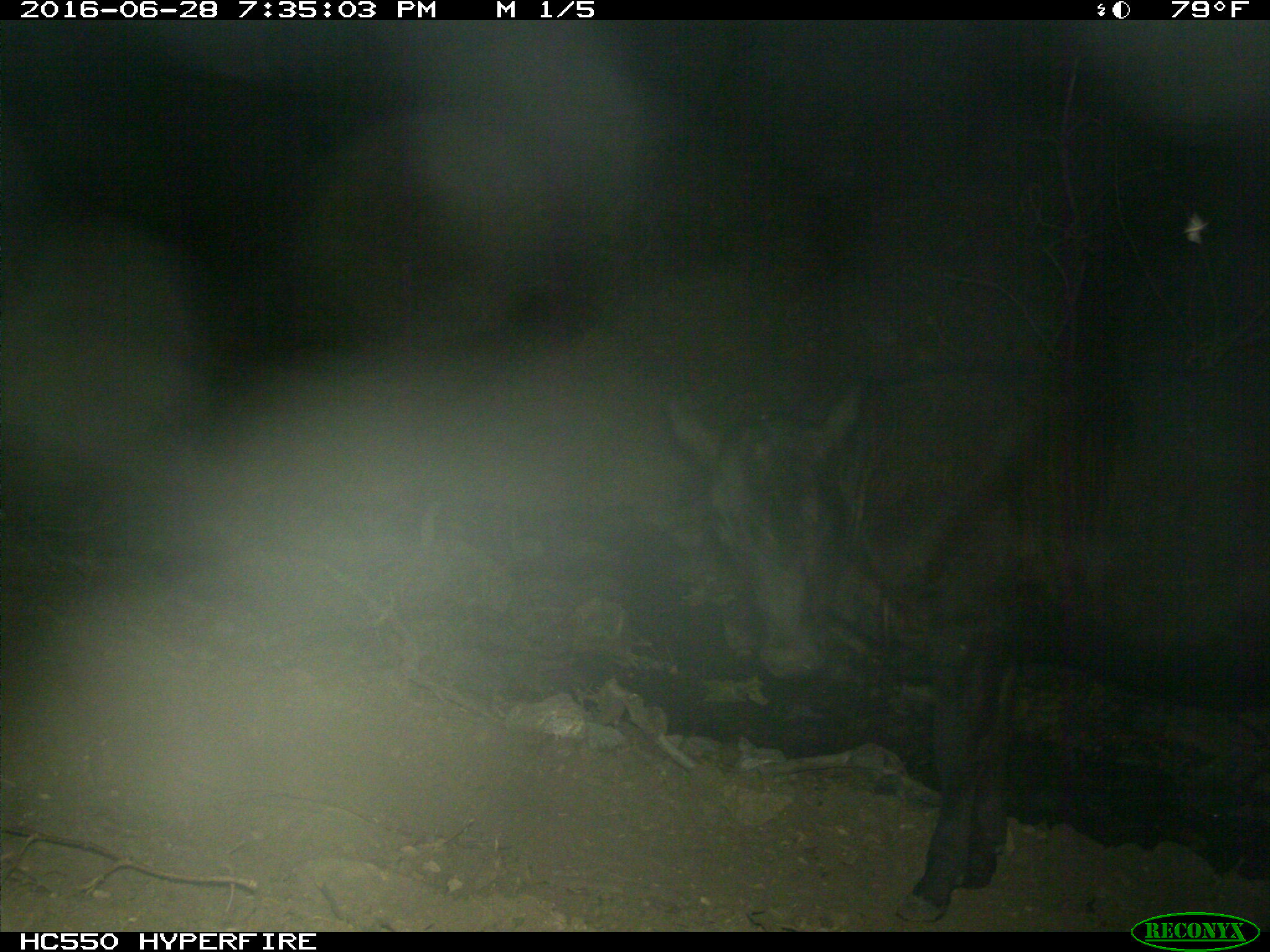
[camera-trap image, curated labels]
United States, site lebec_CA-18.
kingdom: Animalia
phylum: Chordata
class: Mammalia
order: Artiodactyla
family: Bovidae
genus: Bos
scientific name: Bos taurus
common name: domestic cow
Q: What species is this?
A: Bos taurus (domestic cow).